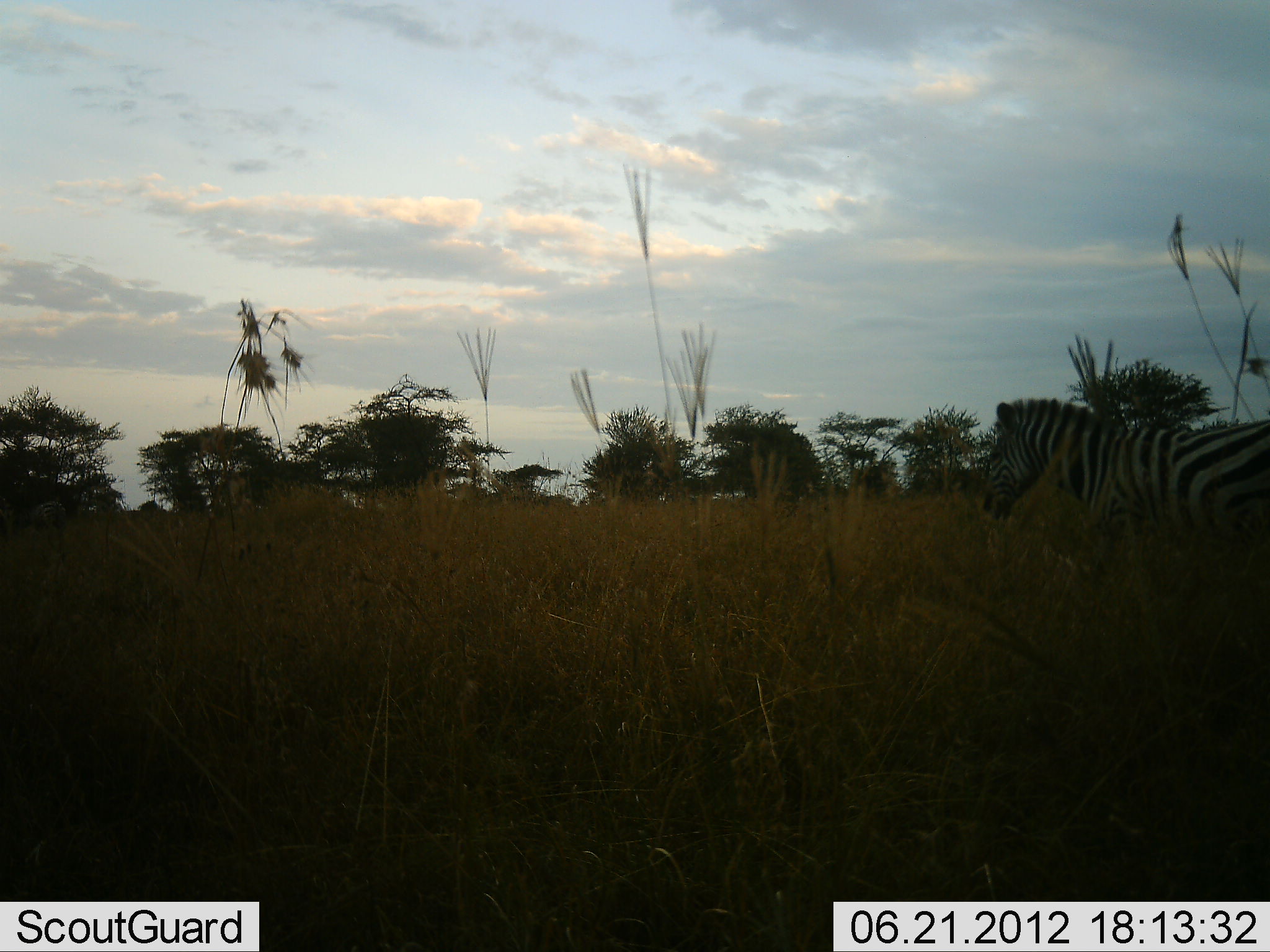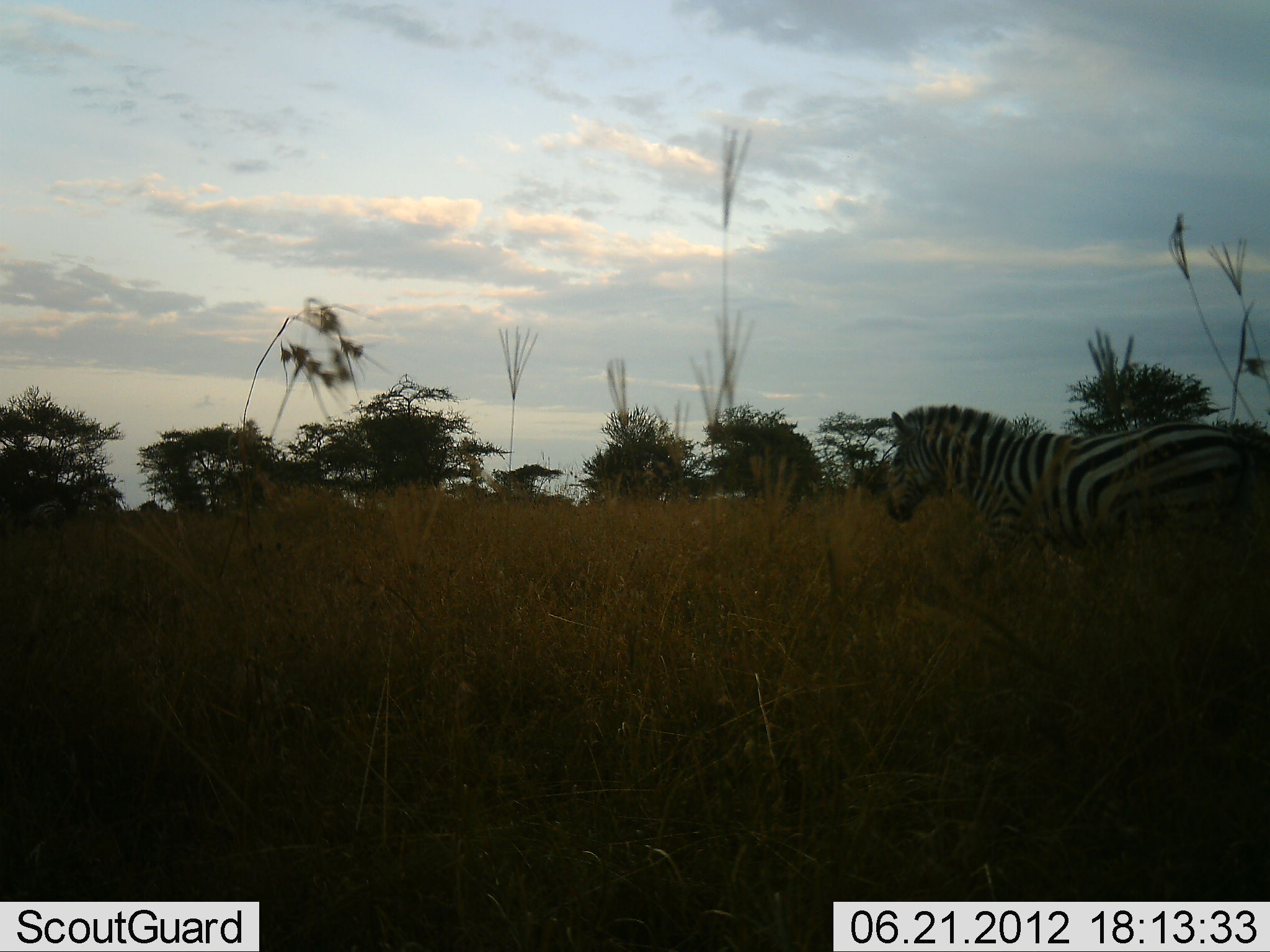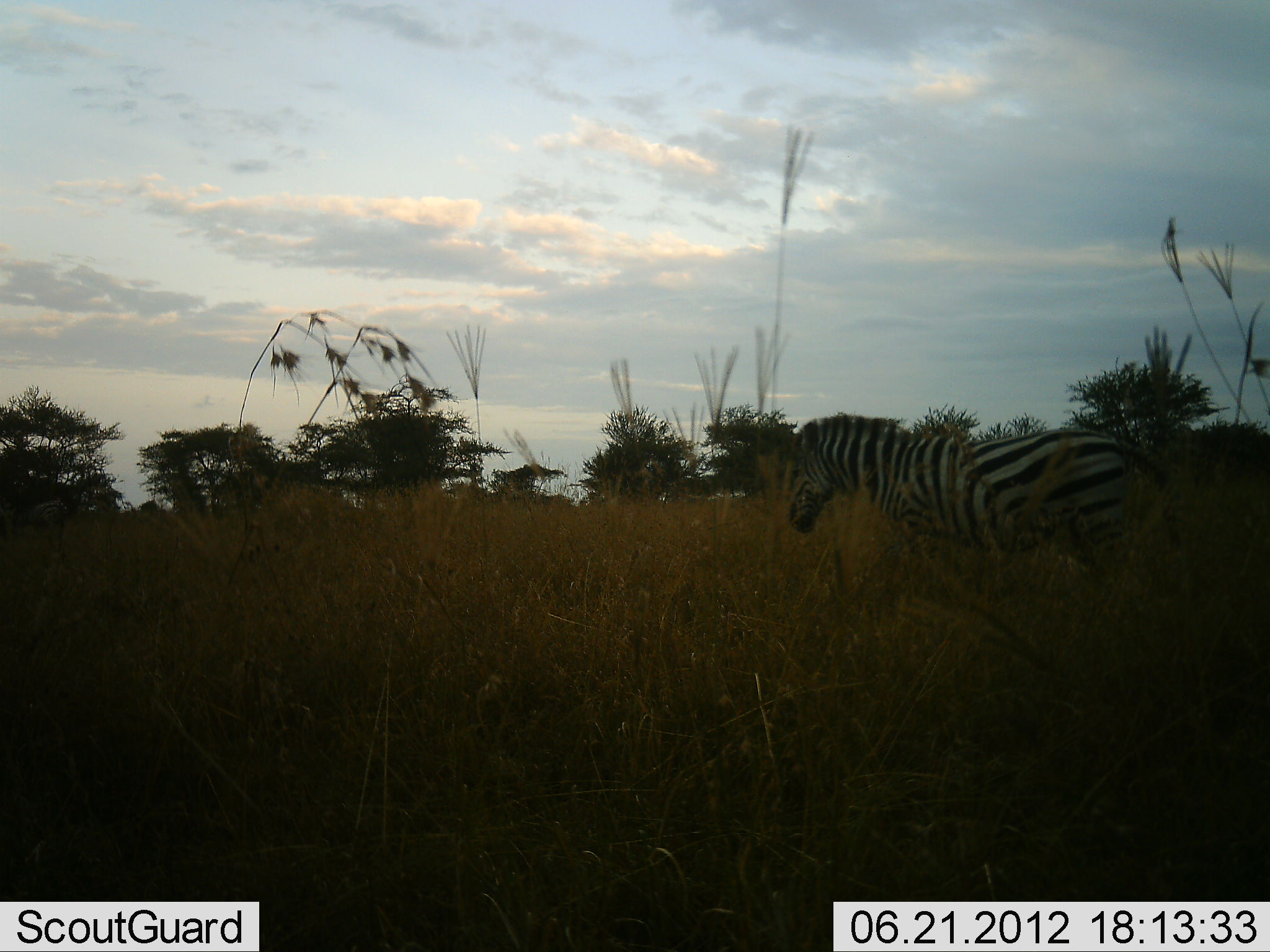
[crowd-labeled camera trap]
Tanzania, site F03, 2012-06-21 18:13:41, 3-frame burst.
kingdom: Animalia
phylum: Chordata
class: Mammalia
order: Perissodactyla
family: Equidae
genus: Equus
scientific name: Equus quagga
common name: plains zebra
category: zebra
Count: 1.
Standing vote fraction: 0%.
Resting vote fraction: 0%.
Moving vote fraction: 100%.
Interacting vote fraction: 0%.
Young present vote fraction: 0%.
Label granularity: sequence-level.